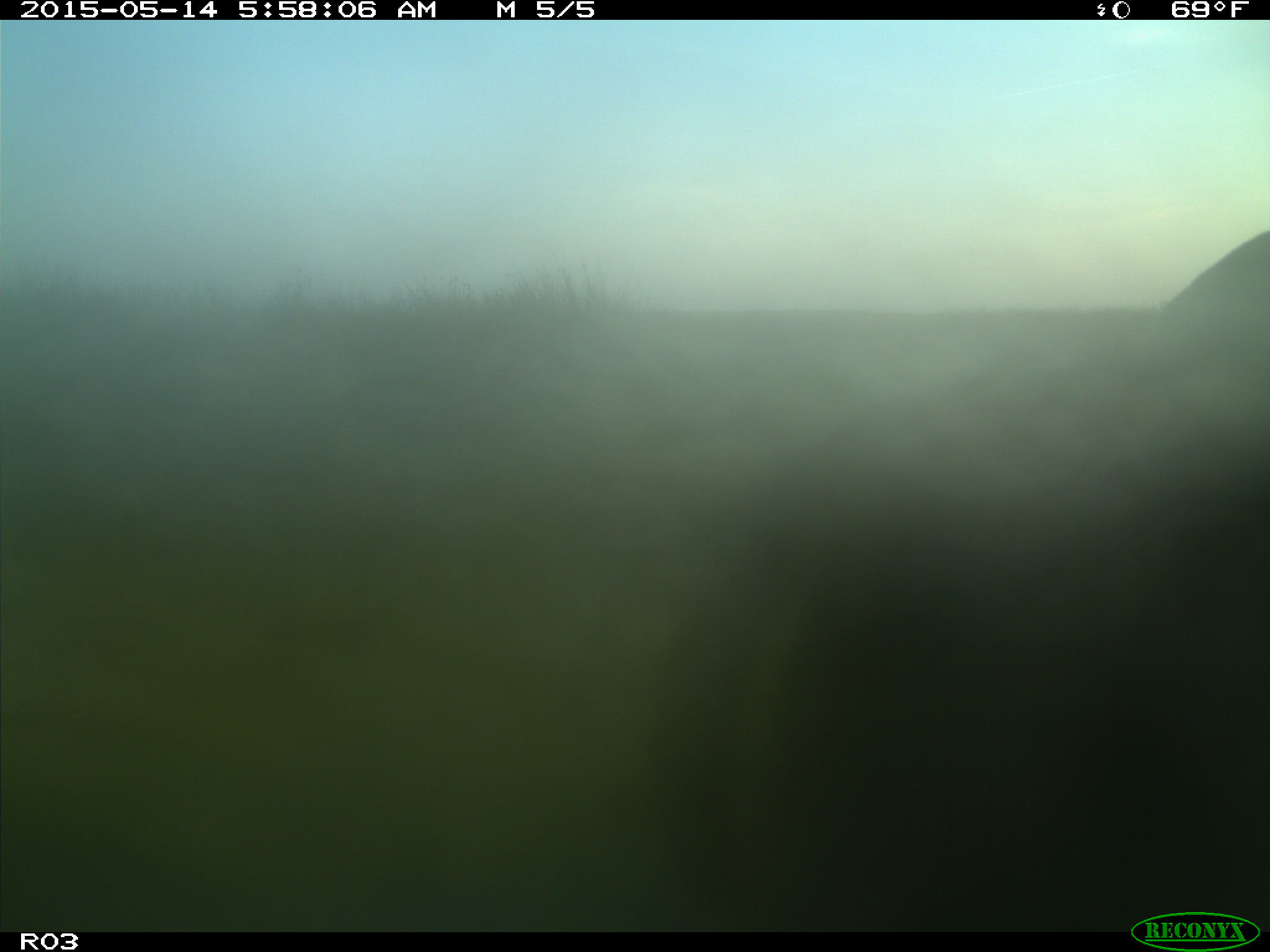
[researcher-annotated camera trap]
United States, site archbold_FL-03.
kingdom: Animalia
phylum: Chordata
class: Mammalia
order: Artiodactyla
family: Bovidae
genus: Bos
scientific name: Bos taurus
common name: domestic cow